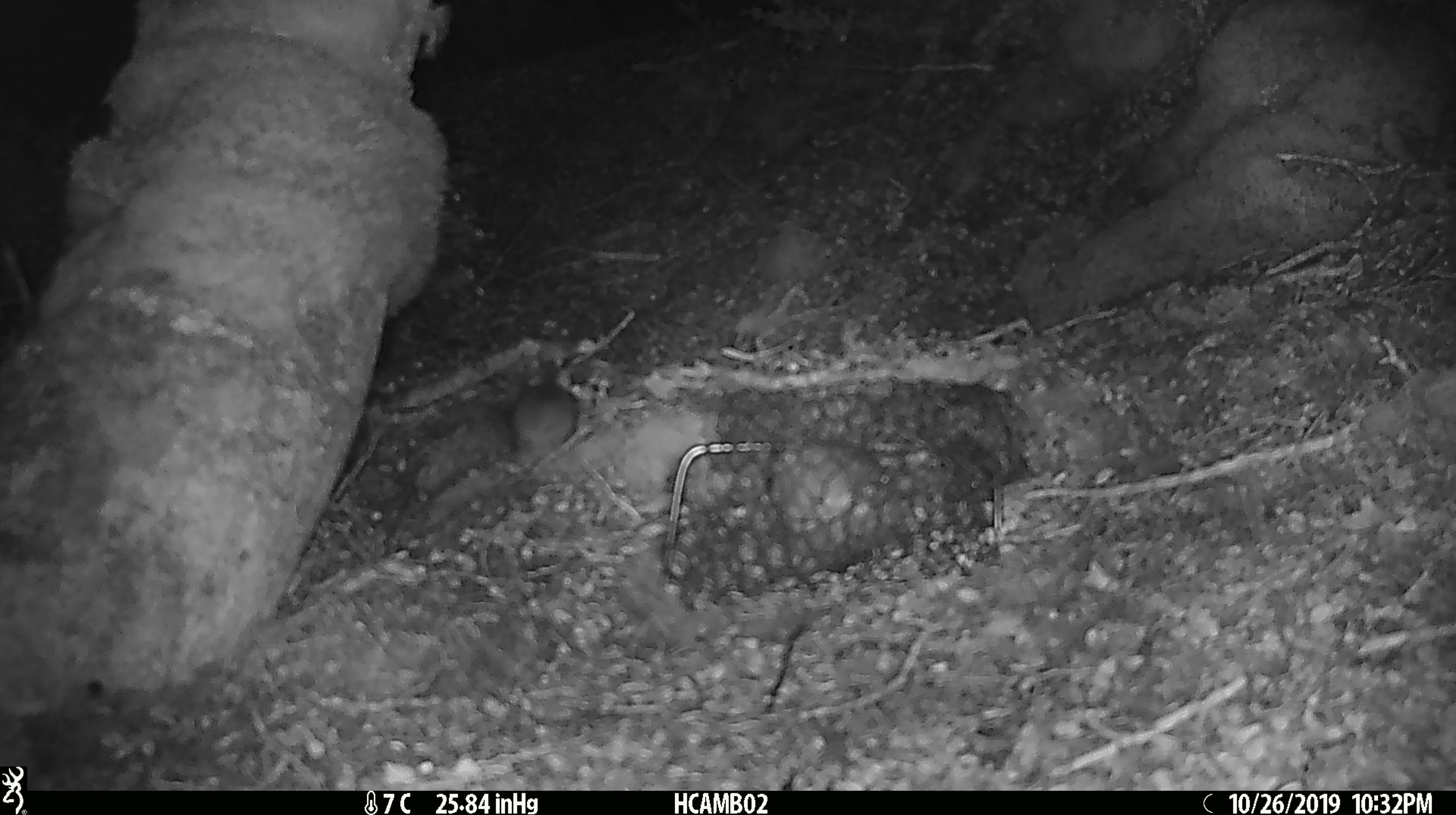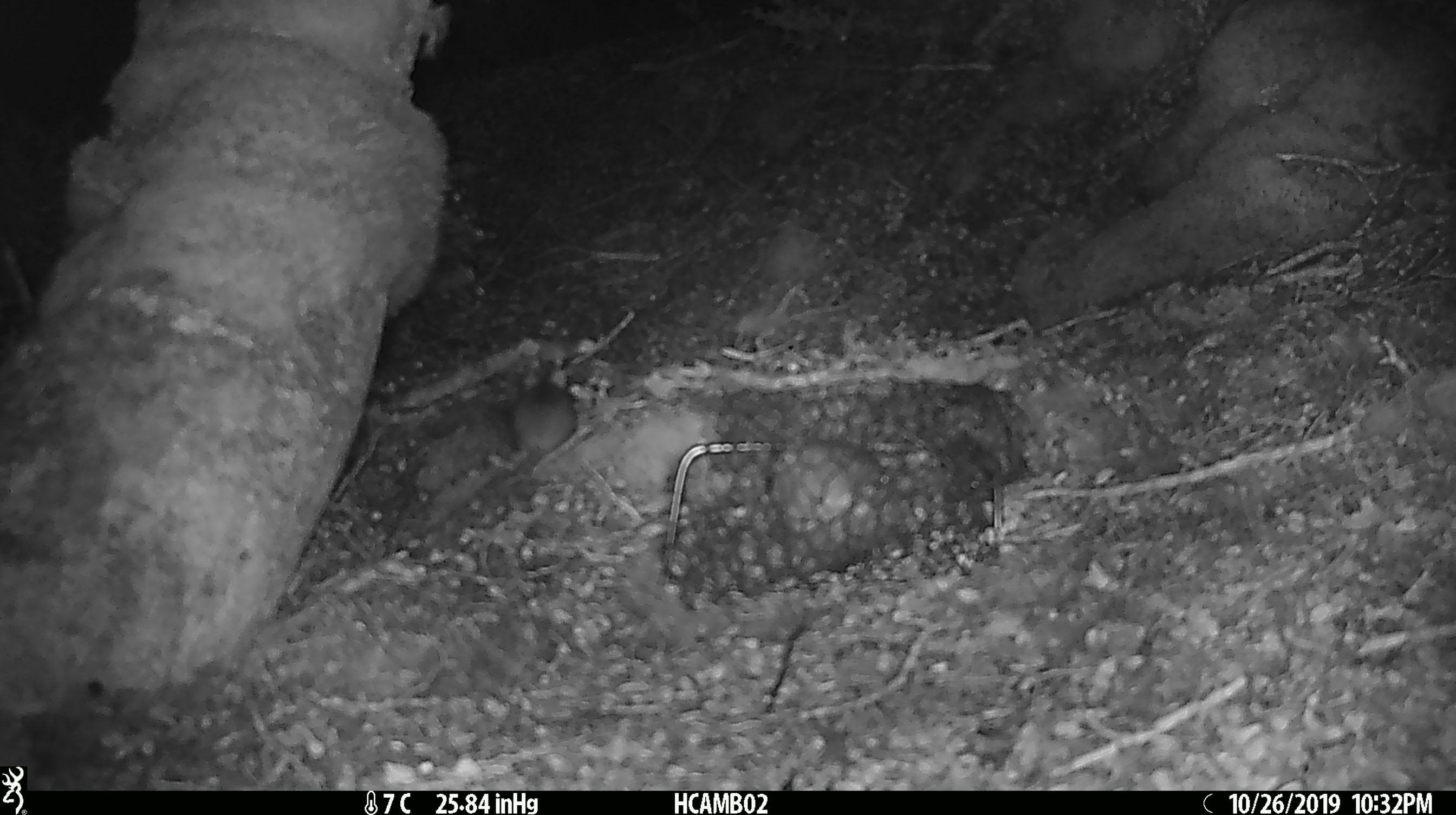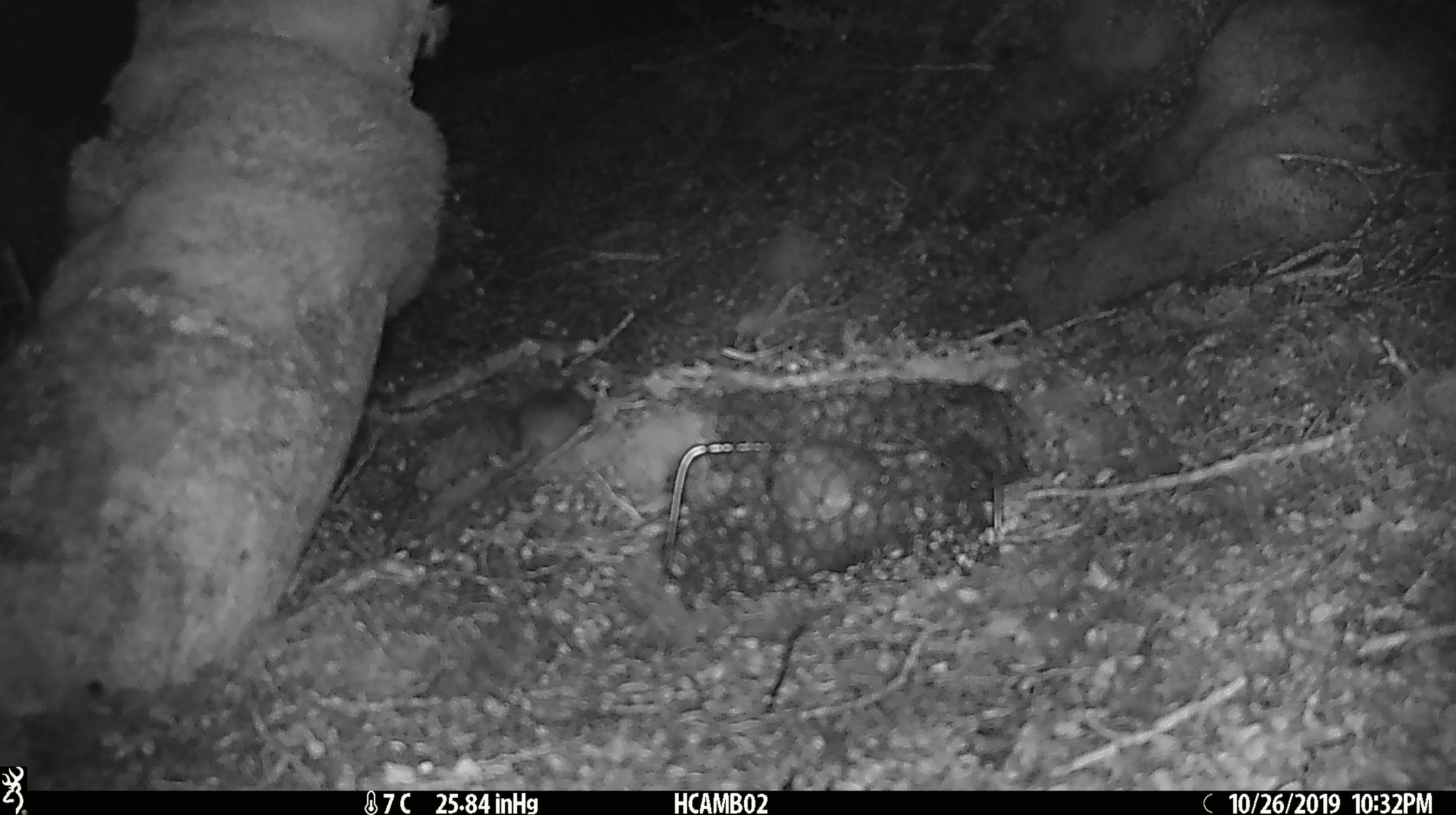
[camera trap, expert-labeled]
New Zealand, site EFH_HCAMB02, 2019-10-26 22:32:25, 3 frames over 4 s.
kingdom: Animalia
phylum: Chordata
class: Mammalia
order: Rodentia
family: Muridae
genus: Mus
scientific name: Mus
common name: mouse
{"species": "mouse (Mus)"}